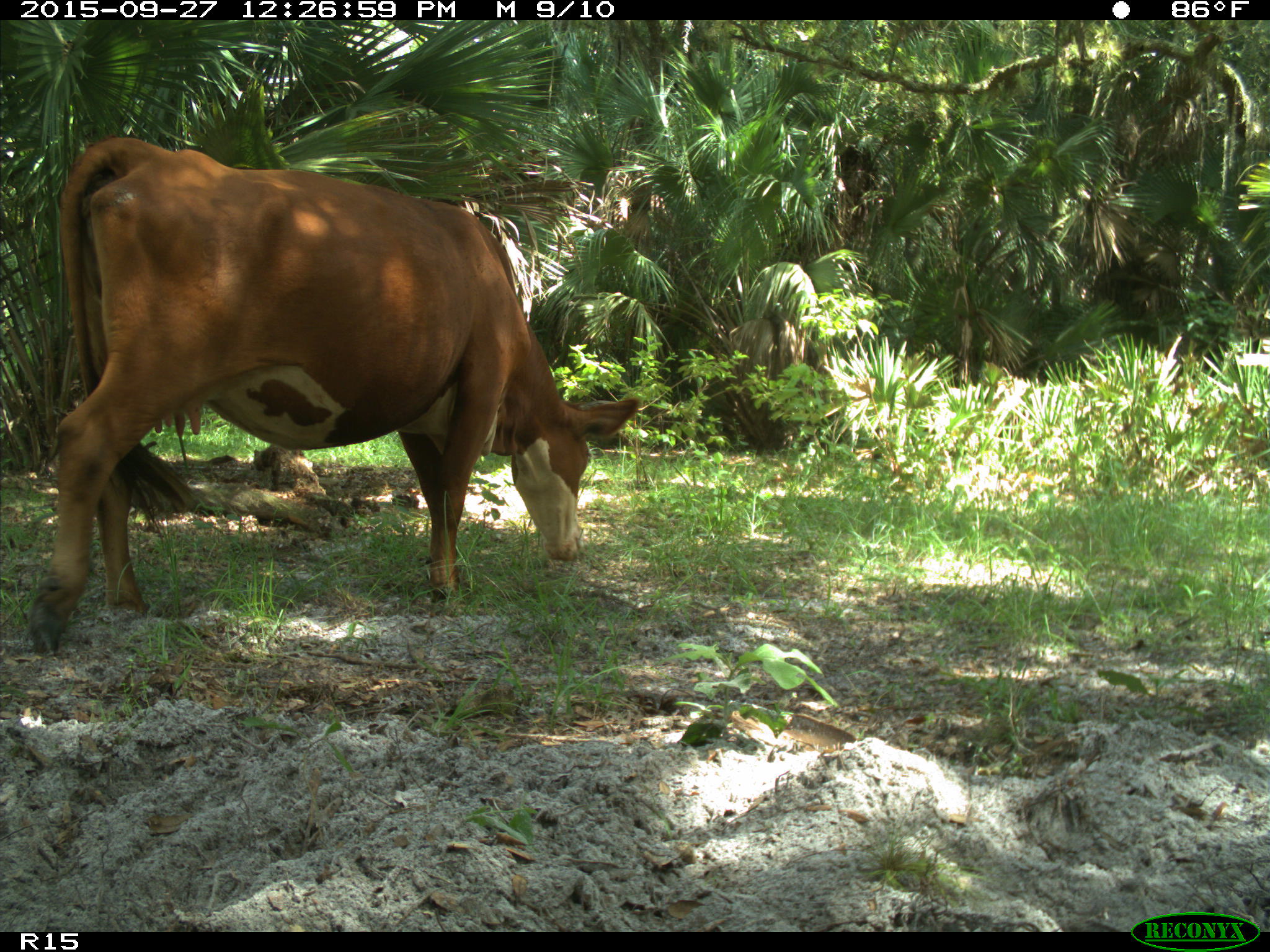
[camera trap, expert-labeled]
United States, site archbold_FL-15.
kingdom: Animalia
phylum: Chordata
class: Mammalia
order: Artiodactyla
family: Bovidae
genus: Bos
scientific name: Bos taurus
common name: domestic cow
Bos taurus (domestic cow).